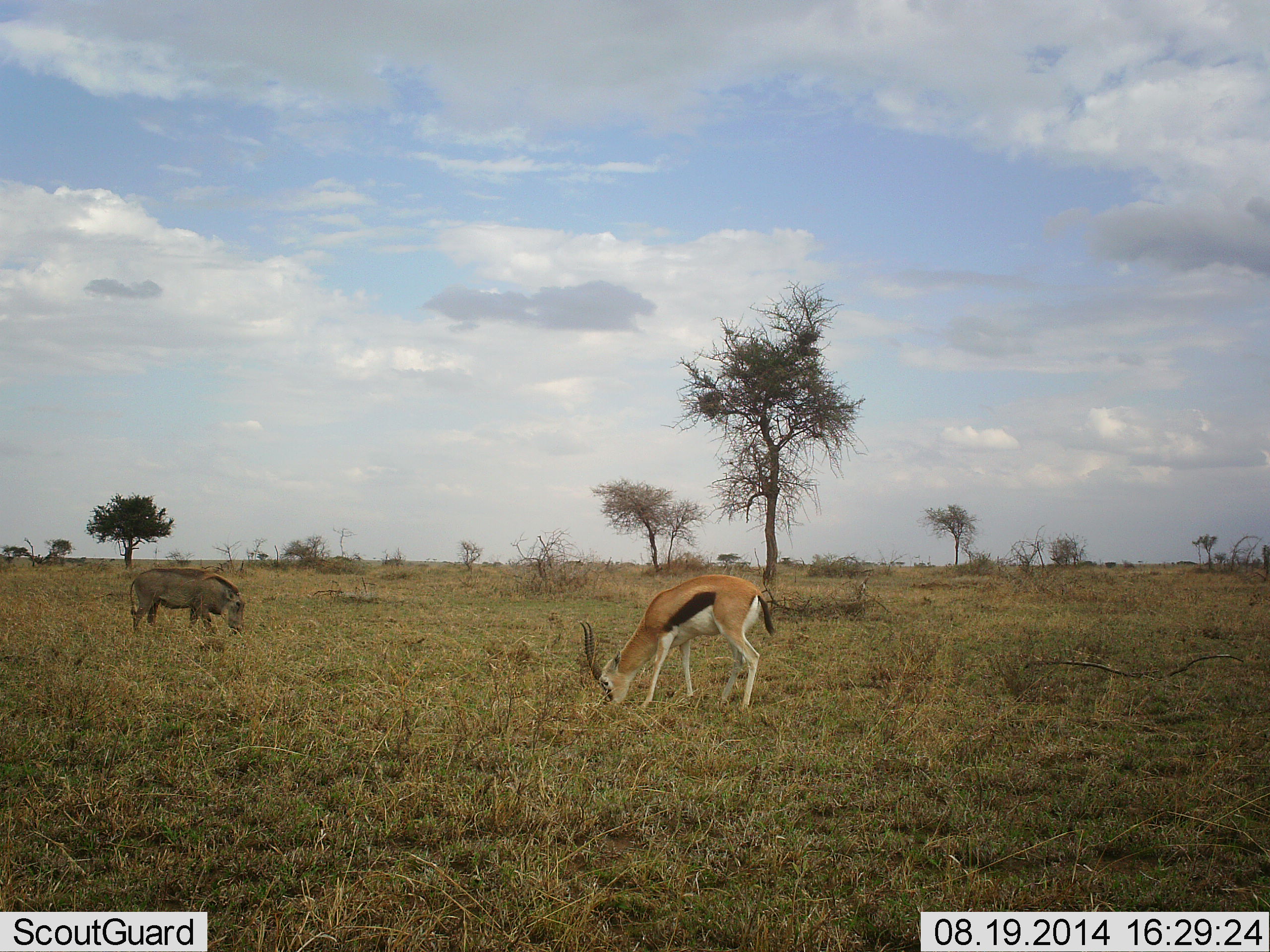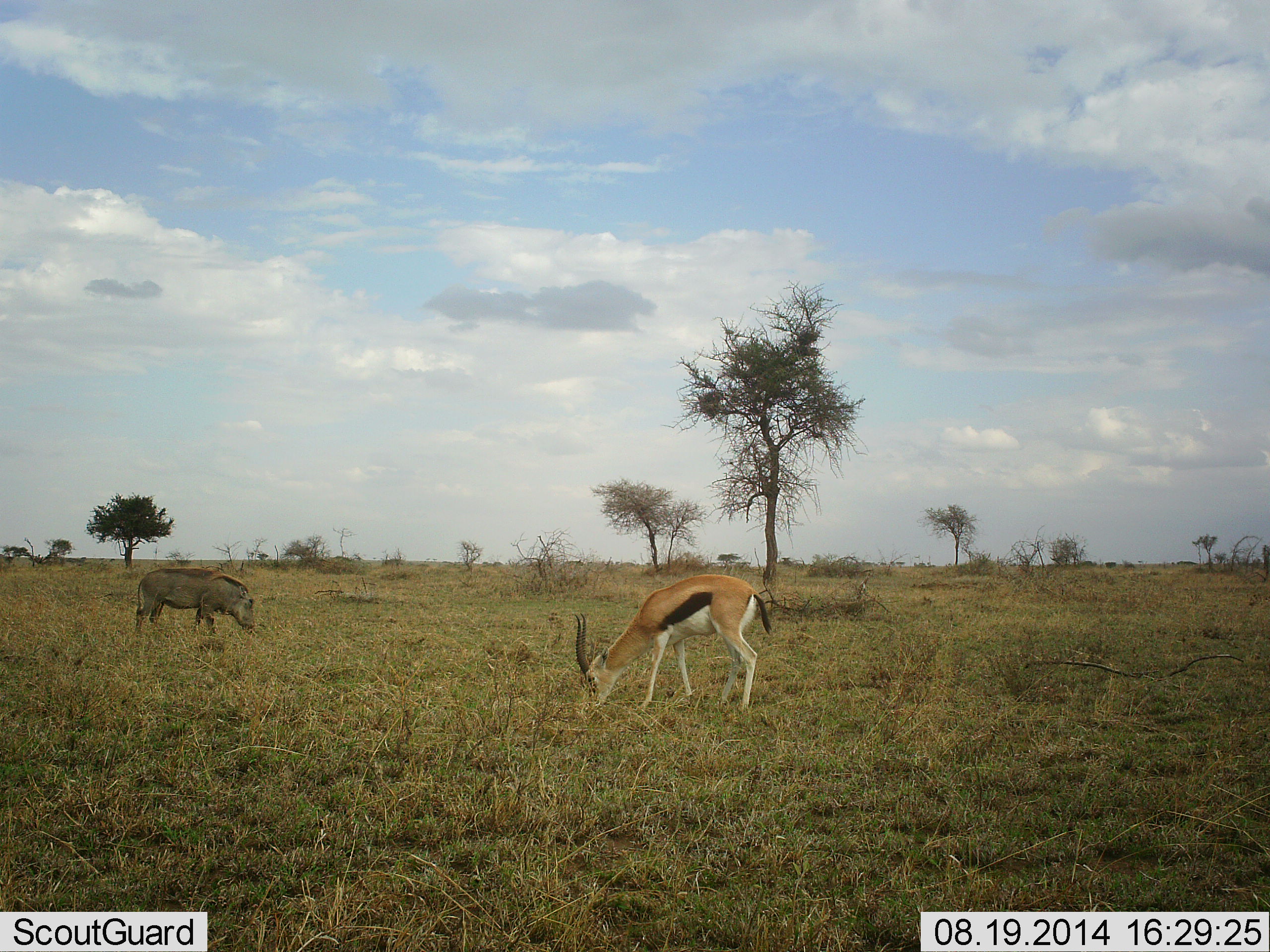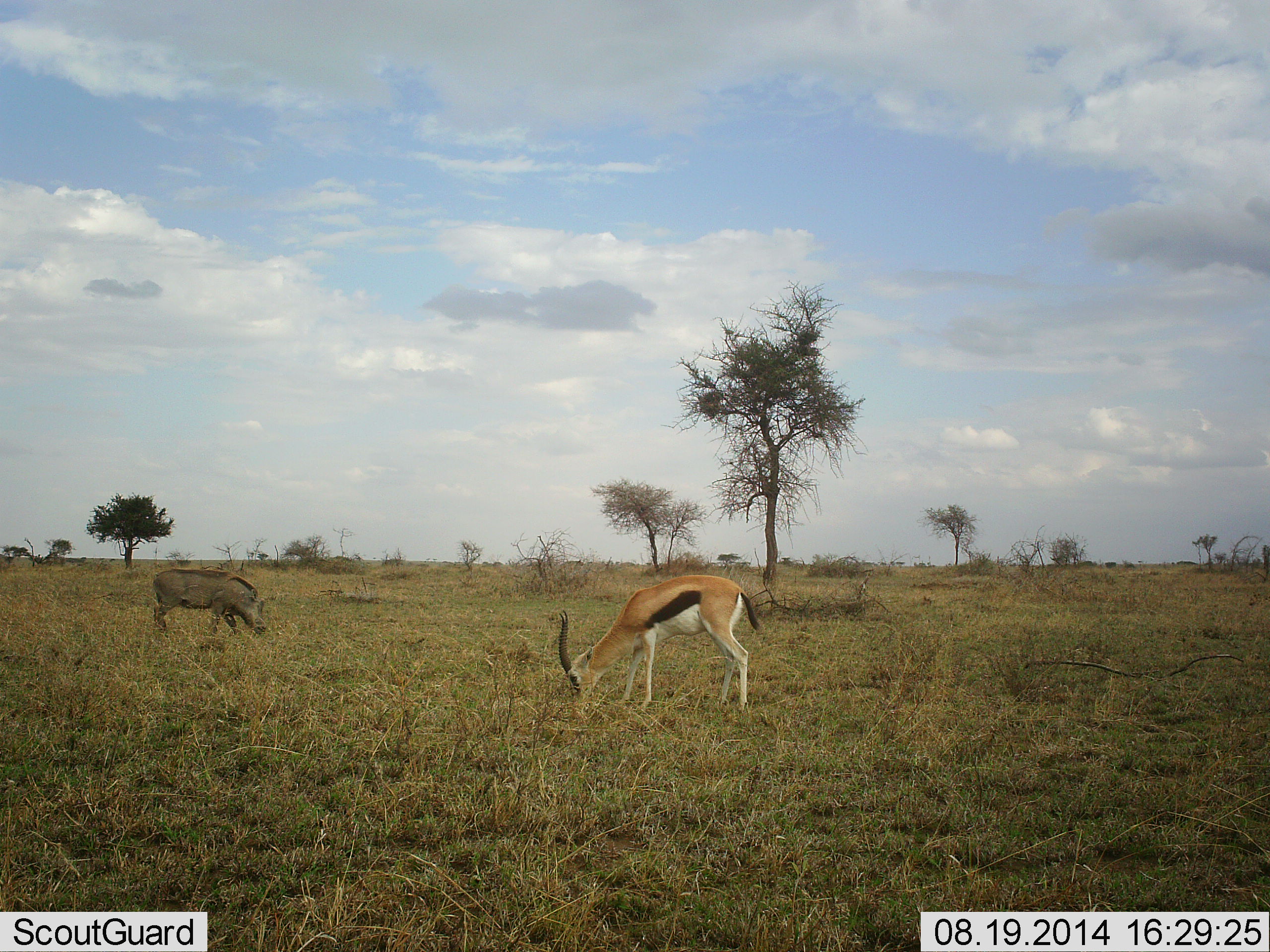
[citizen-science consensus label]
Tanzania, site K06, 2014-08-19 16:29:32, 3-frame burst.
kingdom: Animalia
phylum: Chordata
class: Mammalia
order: Artiodactyla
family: Bovidae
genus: Eudorcas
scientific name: Eudorcas thomsonii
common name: thomson's gazelle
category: gazellethomsons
Gazellethomsons (thomson's gazelle) (Eudorcas thomsonii), count 1. Behavior (volunteer vote fractions): standing 9%, resting 0%, moving 0%, interacting 0%. Young present (vote fraction): 0%. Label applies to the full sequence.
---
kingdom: Animalia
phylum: Chordata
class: Mammalia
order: Artiodactyla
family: Suidae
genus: Phacochoerus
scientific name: Phacochoerus africanus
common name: warthog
Warthog (Phacochoerus africanus), count 1. Behavior (volunteer vote fractions): standing 30%, resting 0%, moving 20%, interacting 0%. Young present (vote fraction): 0%. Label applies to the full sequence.